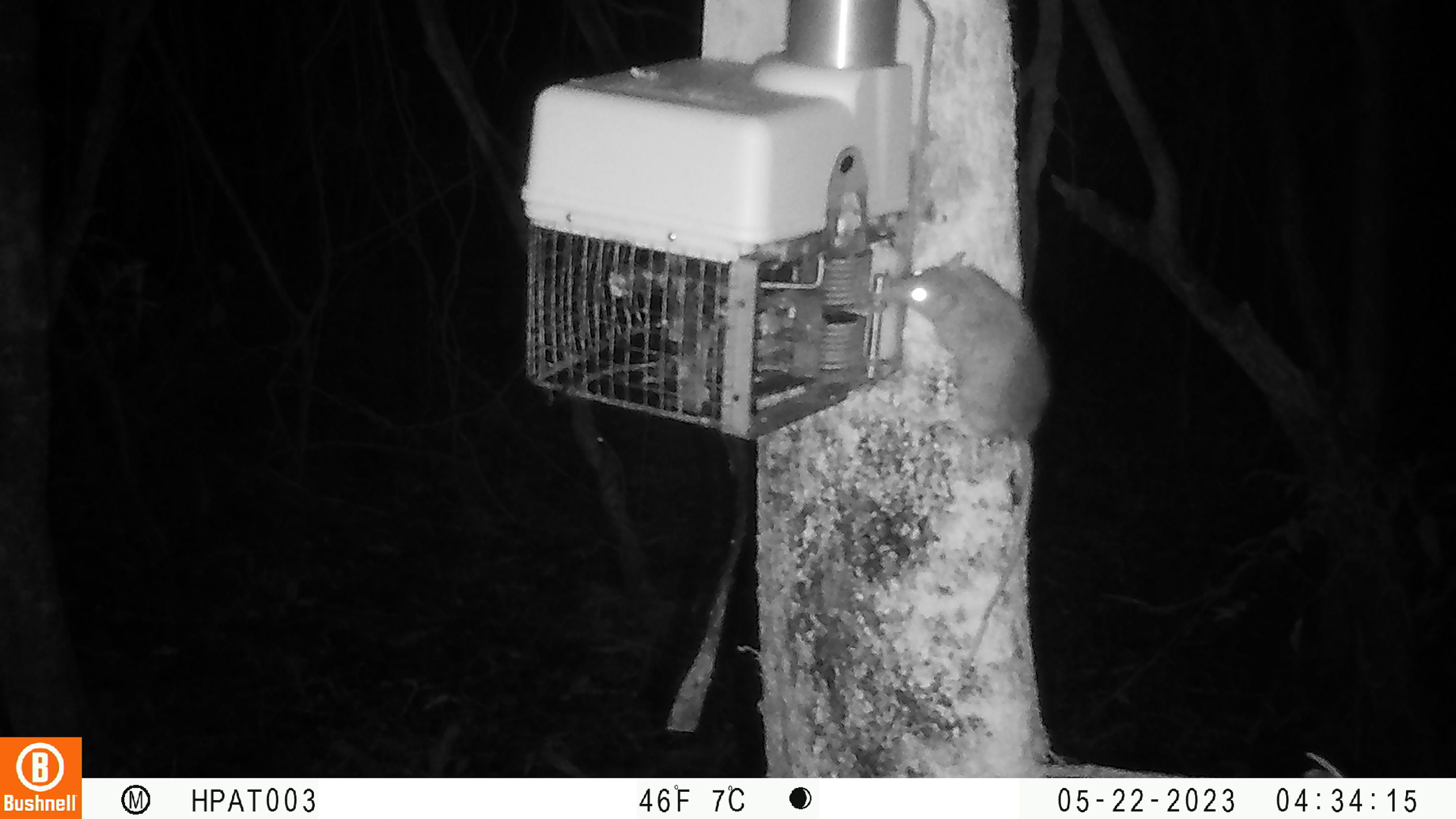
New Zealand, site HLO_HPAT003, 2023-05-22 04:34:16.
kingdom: Animalia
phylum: Chordata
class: Mammalia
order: Rodentia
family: Muridae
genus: Rattus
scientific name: Rattus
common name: rat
Rat (Rattus).